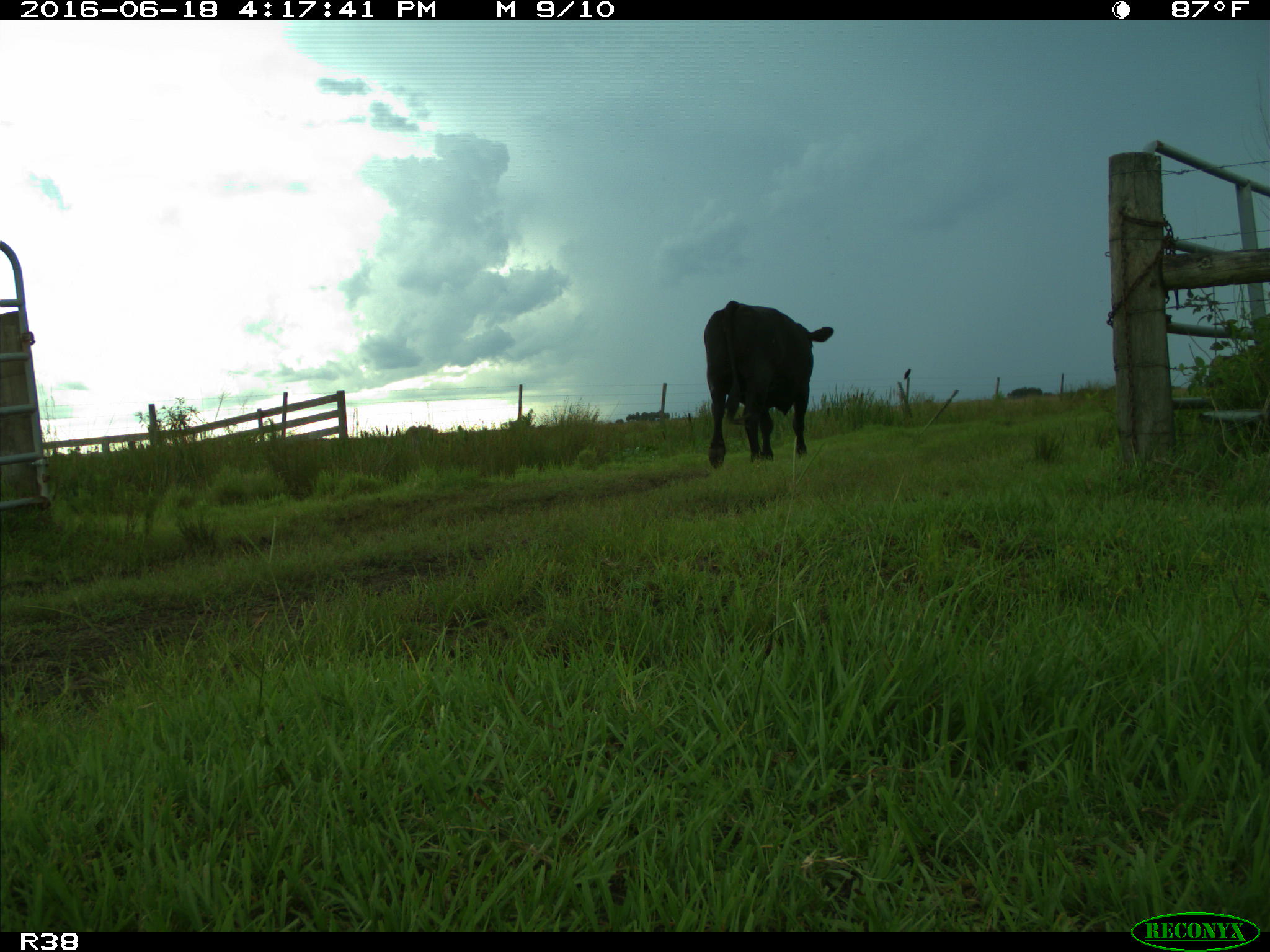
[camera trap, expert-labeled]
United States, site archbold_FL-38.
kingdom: Animalia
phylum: Chordata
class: Mammalia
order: Artiodactyla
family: Bovidae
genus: Bos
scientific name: Bos taurus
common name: domestic cow